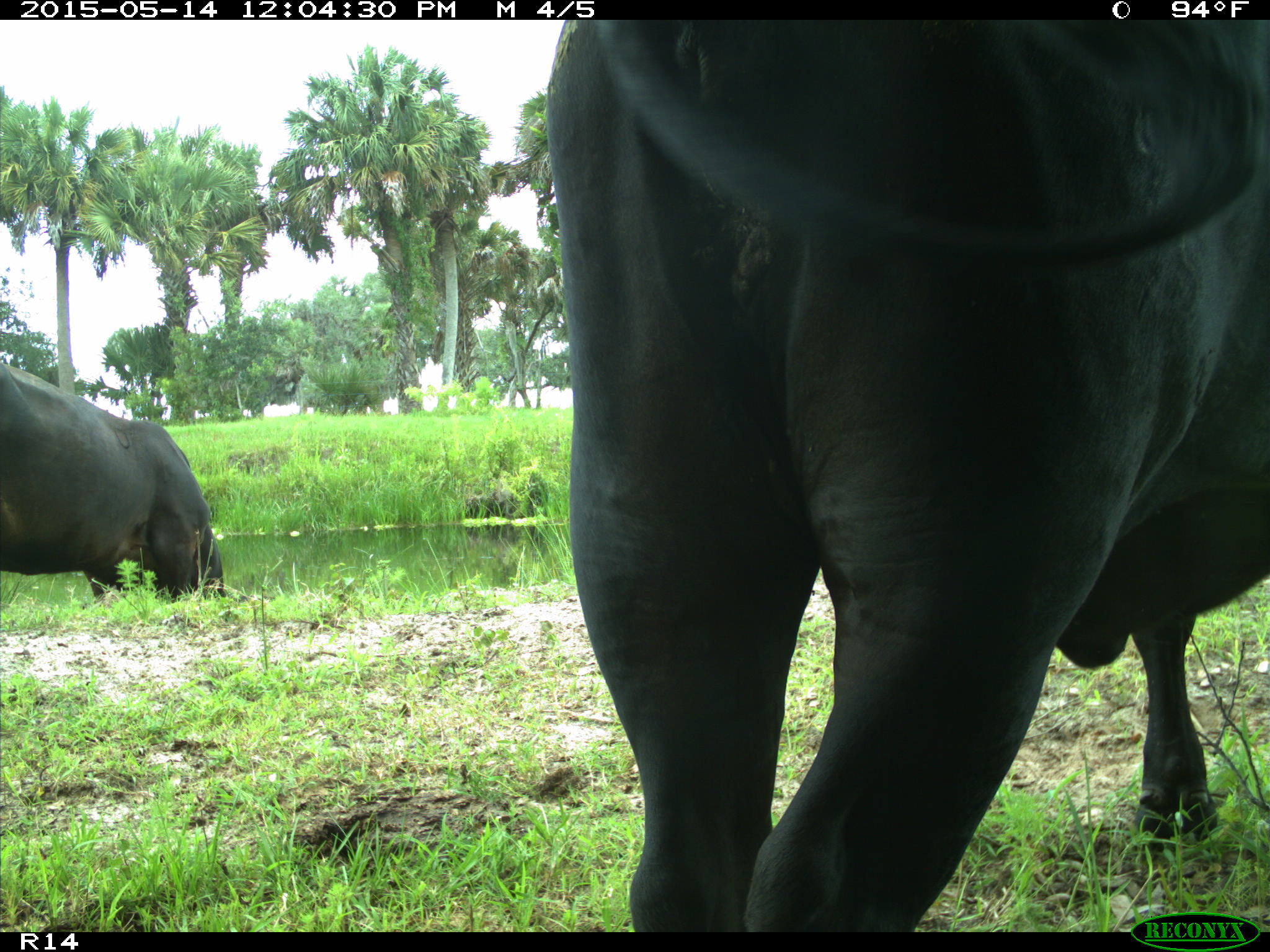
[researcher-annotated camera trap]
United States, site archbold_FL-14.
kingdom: Animalia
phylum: Chordata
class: Mammalia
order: Artiodactyla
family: Bovidae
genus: Bos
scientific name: Bos taurus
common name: domestic cow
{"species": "Bos taurus (domestic cow)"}